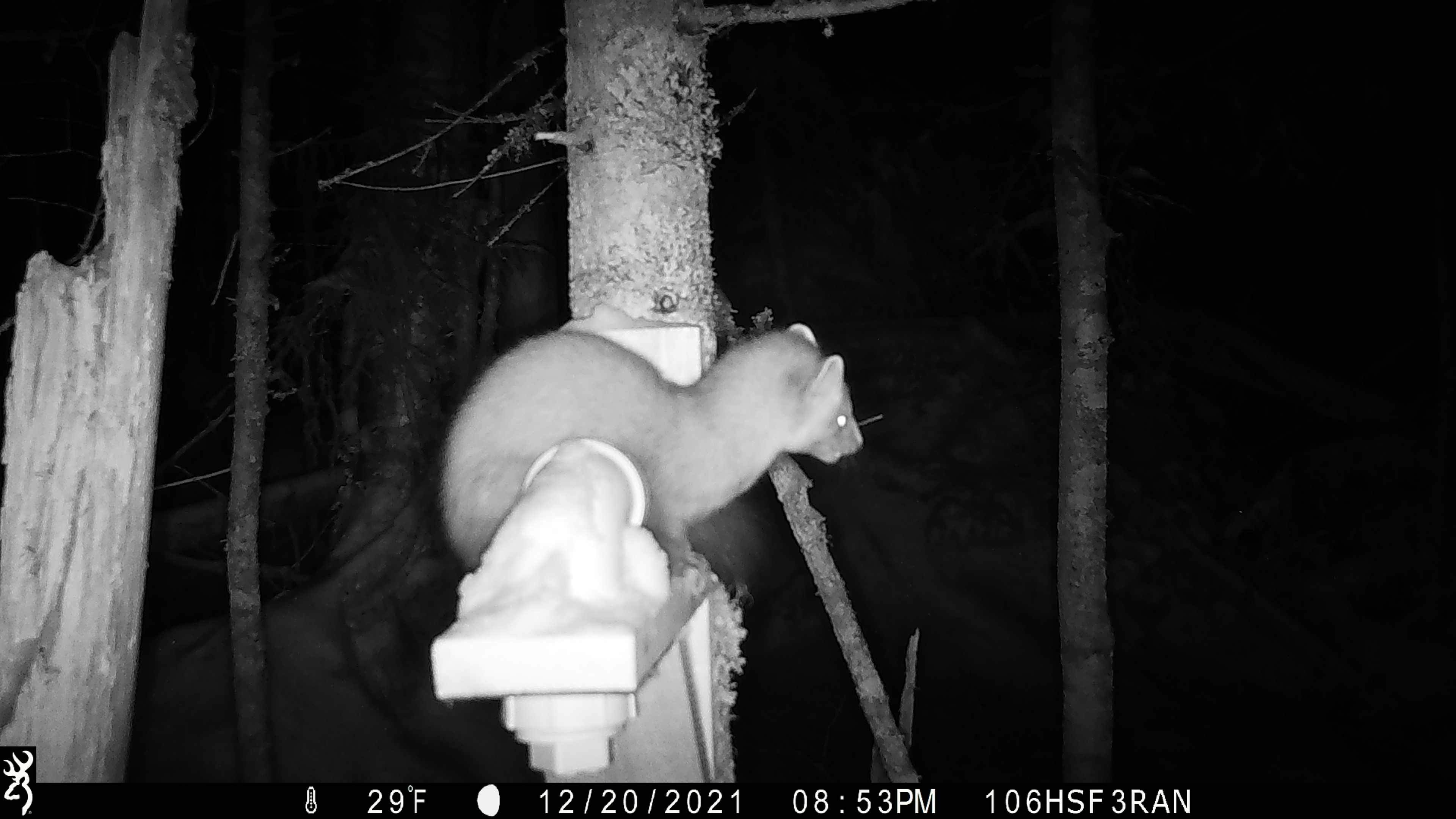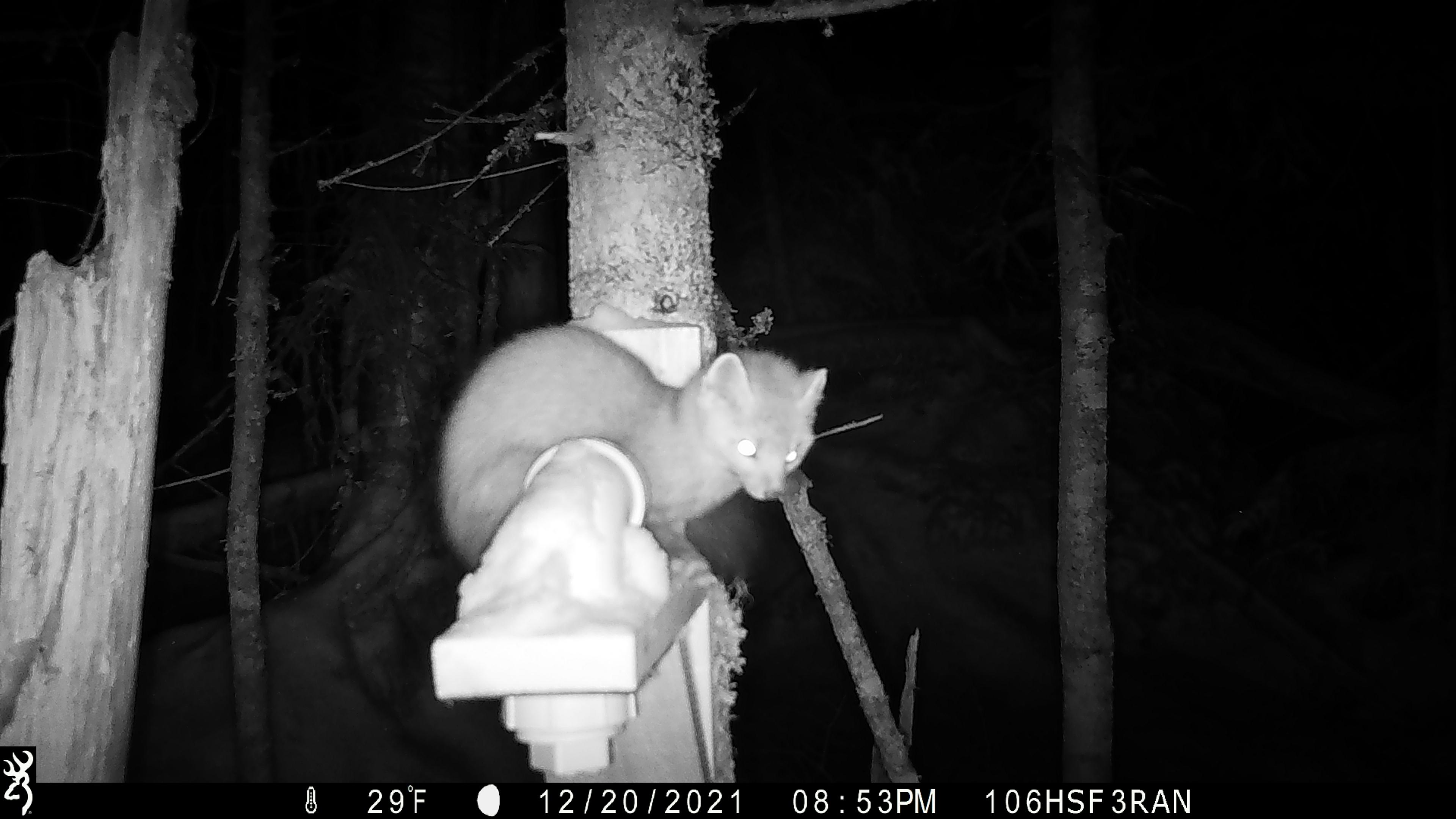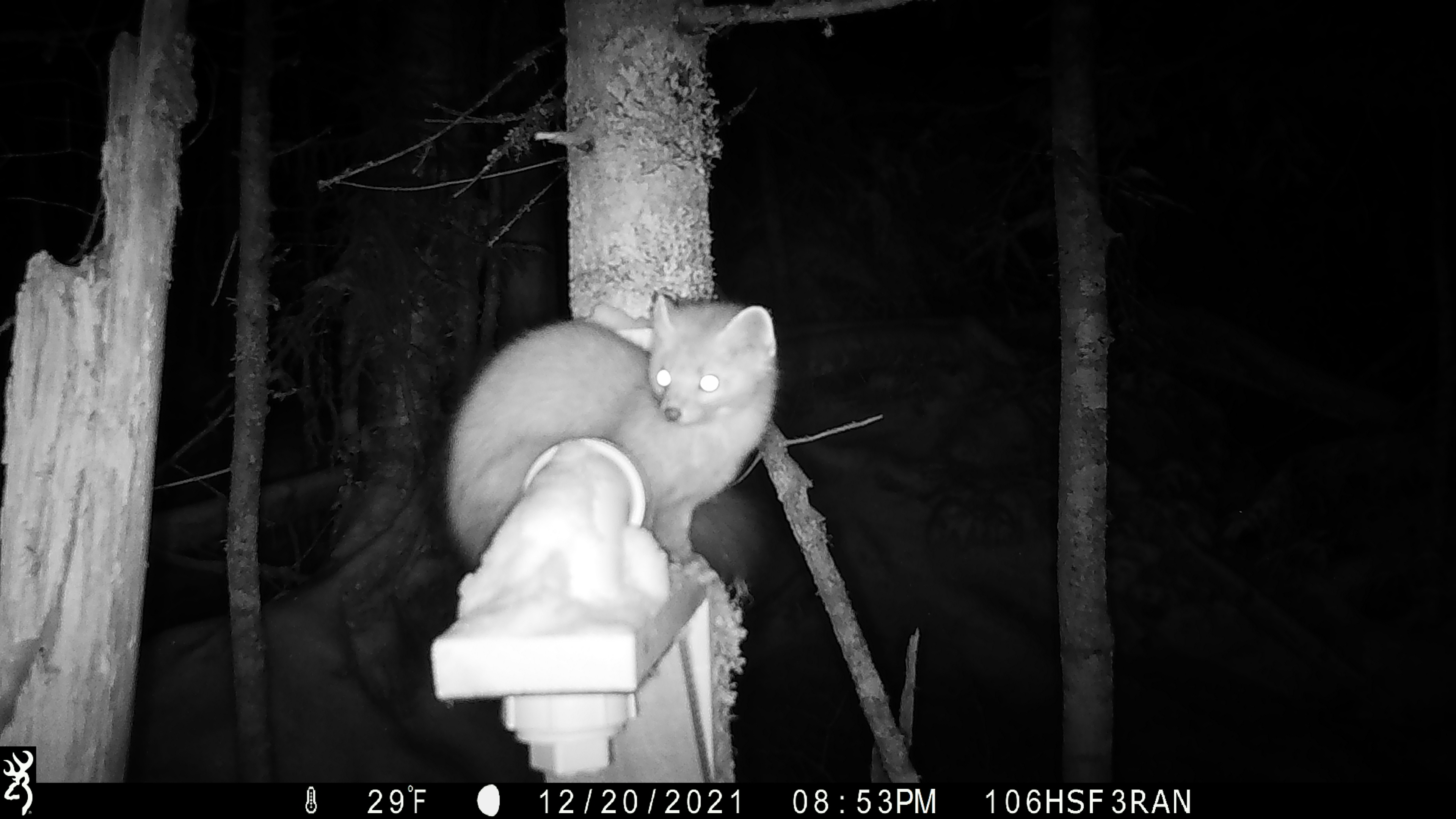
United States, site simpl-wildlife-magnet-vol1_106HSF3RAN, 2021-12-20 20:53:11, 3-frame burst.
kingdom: Animalia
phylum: Chordata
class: Mammalia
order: Carnivora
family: Mustelidae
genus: Martes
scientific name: Martes americana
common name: american marten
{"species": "american marten (Martes americana)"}